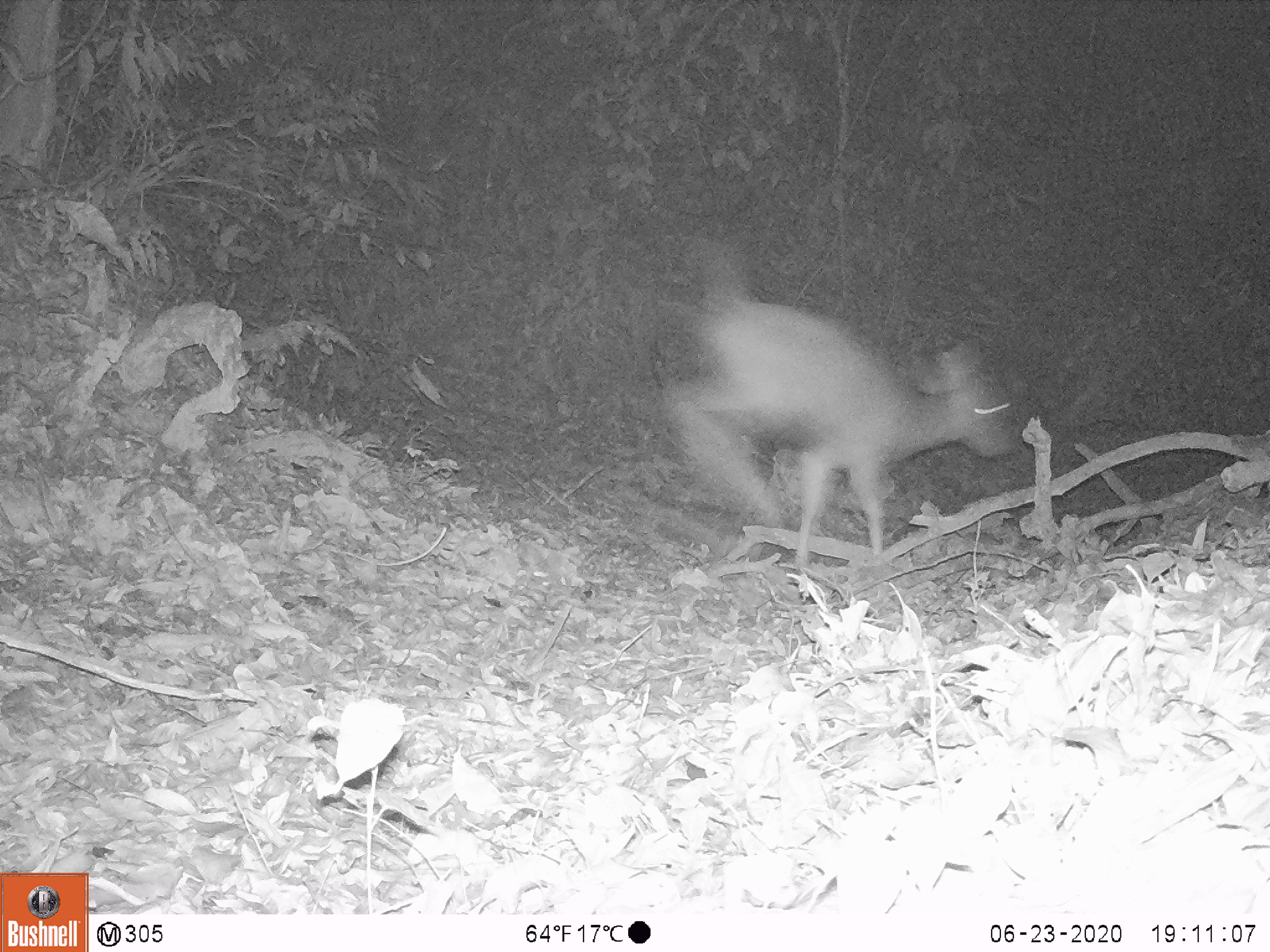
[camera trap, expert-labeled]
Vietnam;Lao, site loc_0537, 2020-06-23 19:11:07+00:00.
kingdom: Animalia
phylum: Chordata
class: Mammalia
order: Artiodactyla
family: Cervidae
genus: Rusa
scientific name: Rusa unicolor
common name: sambar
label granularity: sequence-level